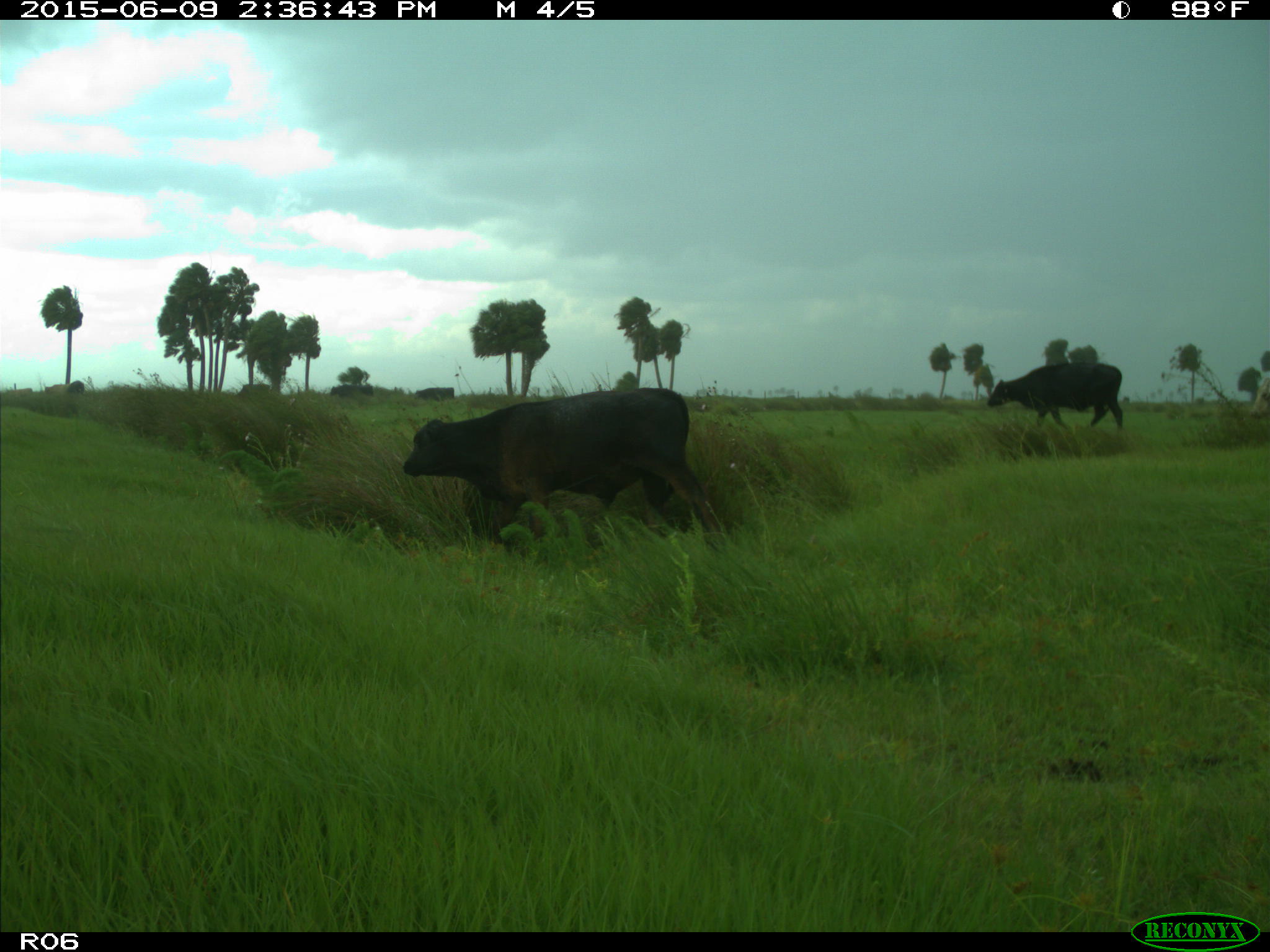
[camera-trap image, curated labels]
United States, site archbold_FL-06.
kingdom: Animalia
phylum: Chordata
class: Mammalia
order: Artiodactyla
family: Bovidae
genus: Bos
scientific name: Bos taurus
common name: domestic cow